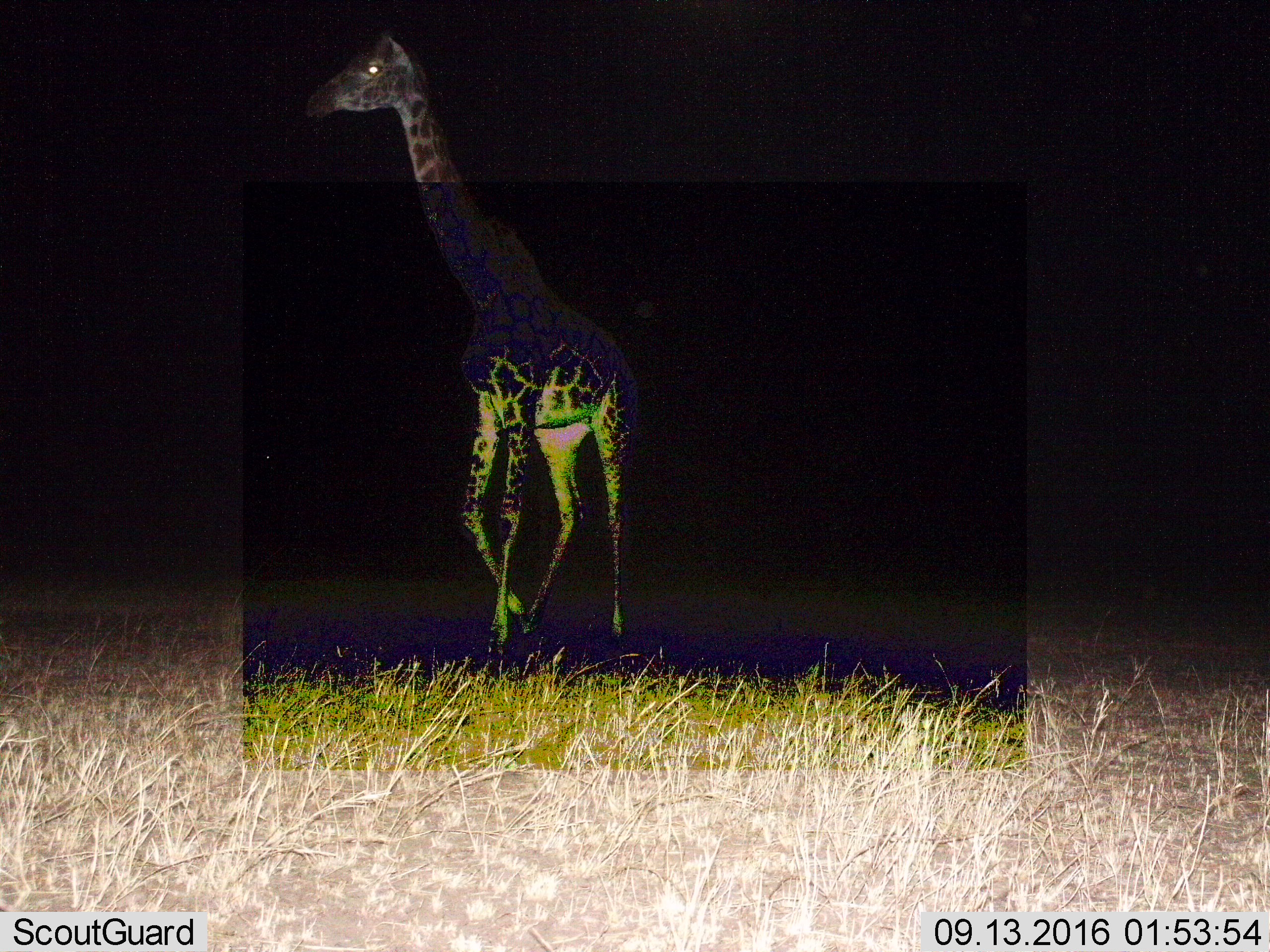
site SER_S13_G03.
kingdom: Animalia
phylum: Chordata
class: Mammalia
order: Artiodactyla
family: Giraffidae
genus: Giraffa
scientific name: Giraffa camelopardalis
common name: giraffe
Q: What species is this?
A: Giraffe (Giraffa camelopardalis).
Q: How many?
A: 1.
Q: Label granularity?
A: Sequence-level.